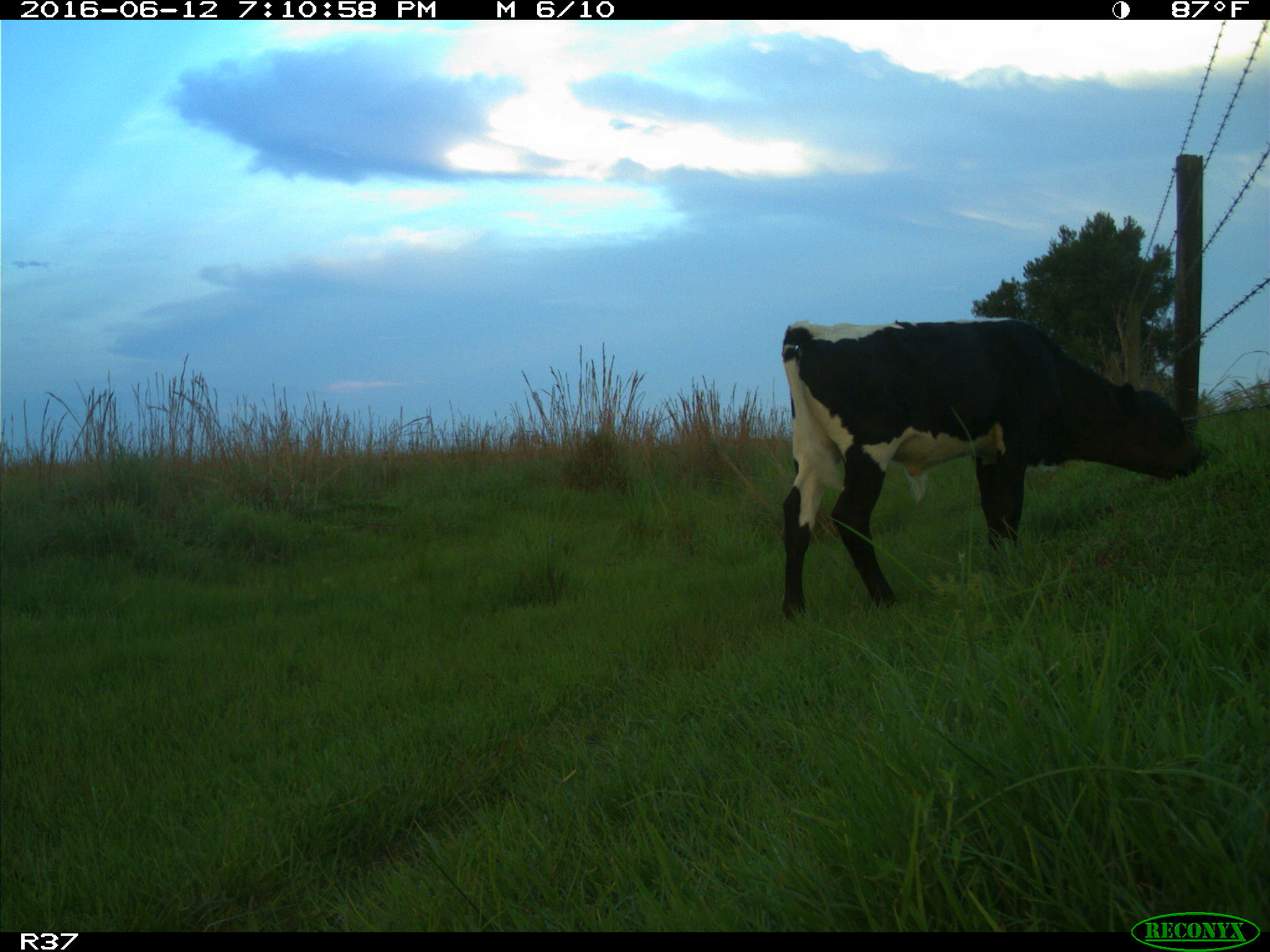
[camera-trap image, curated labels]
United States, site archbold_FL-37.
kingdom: Animalia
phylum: Chordata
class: Mammalia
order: Artiodactyla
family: Bovidae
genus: Bos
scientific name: Bos taurus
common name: domestic cow